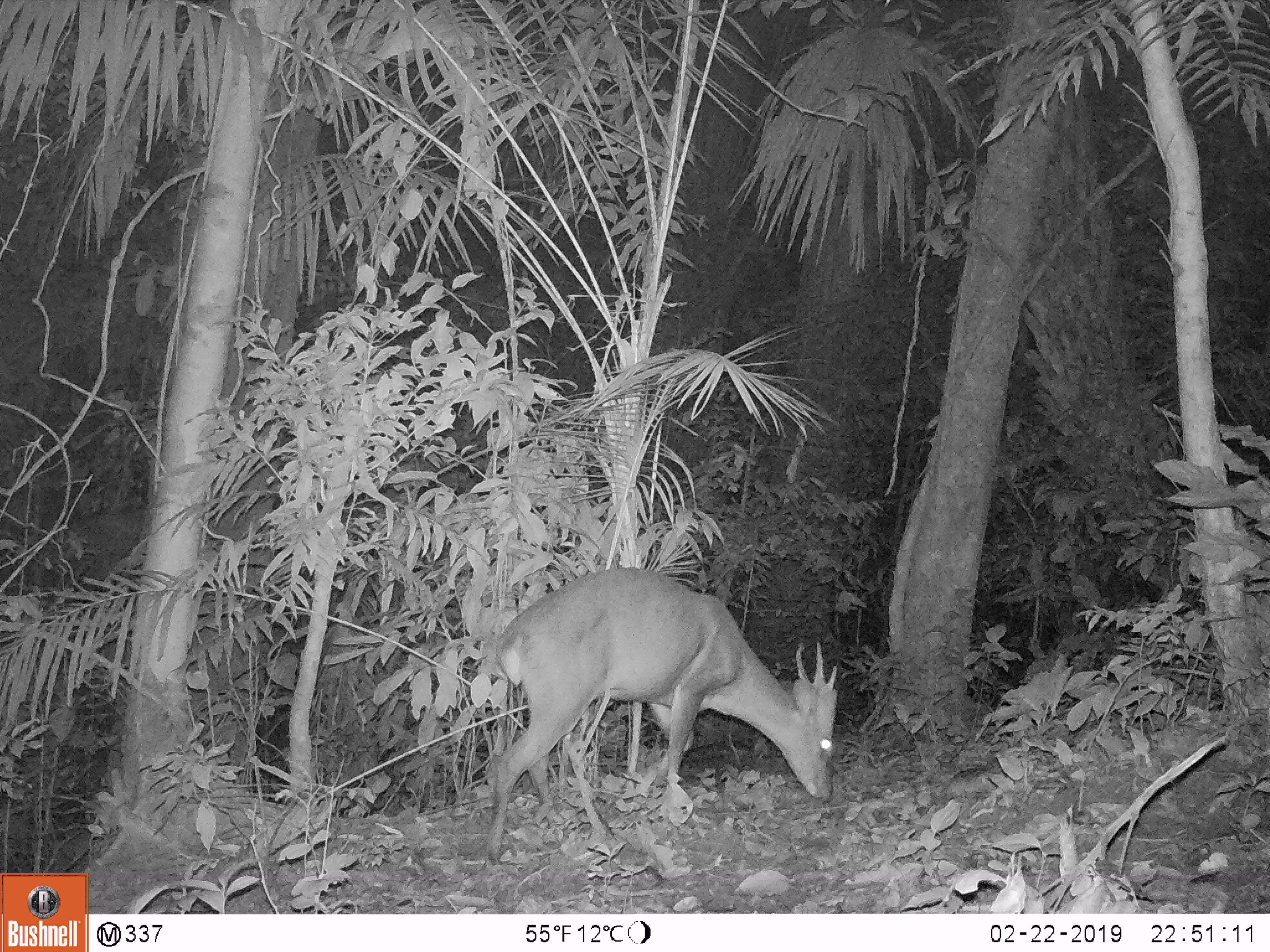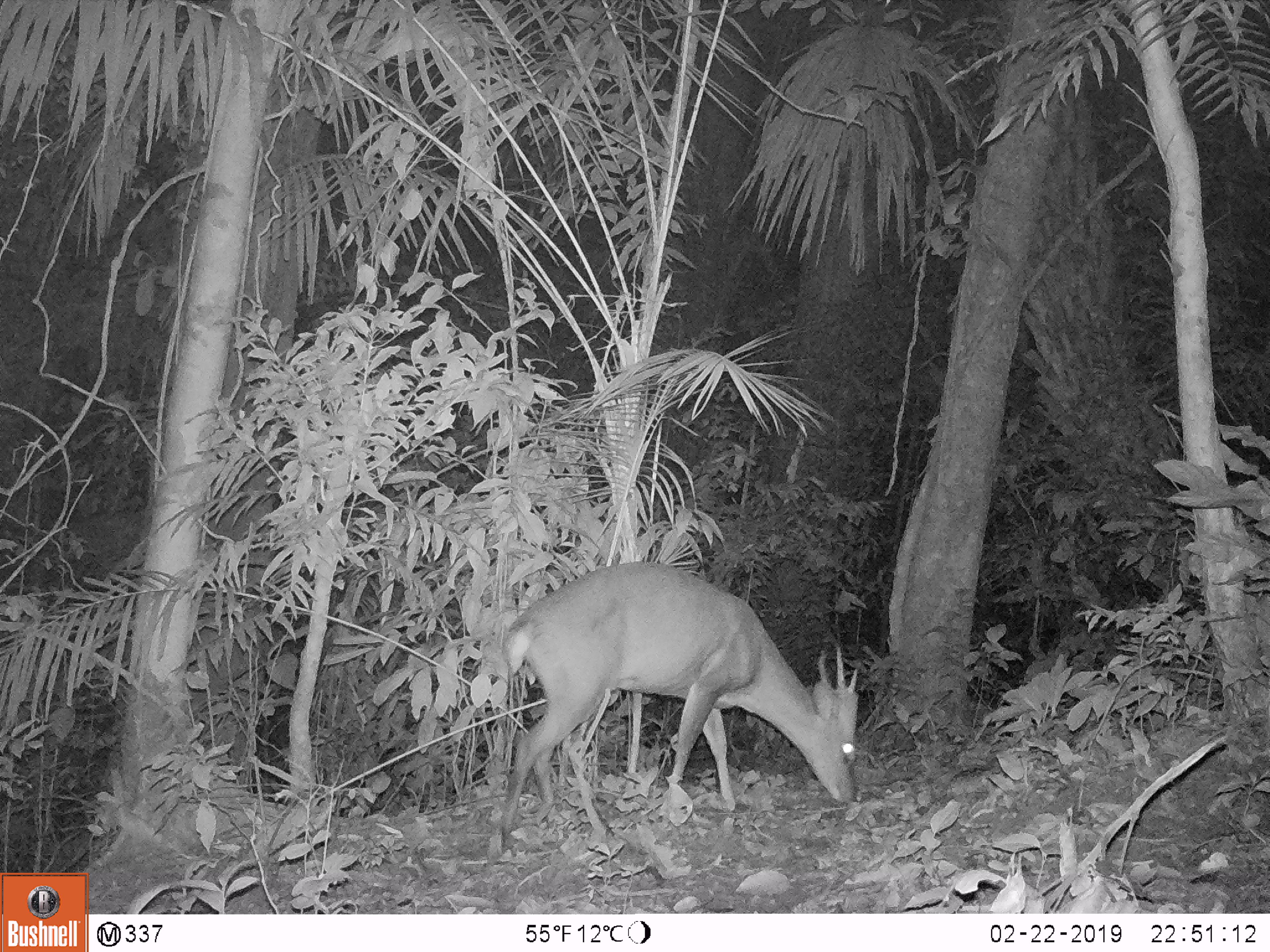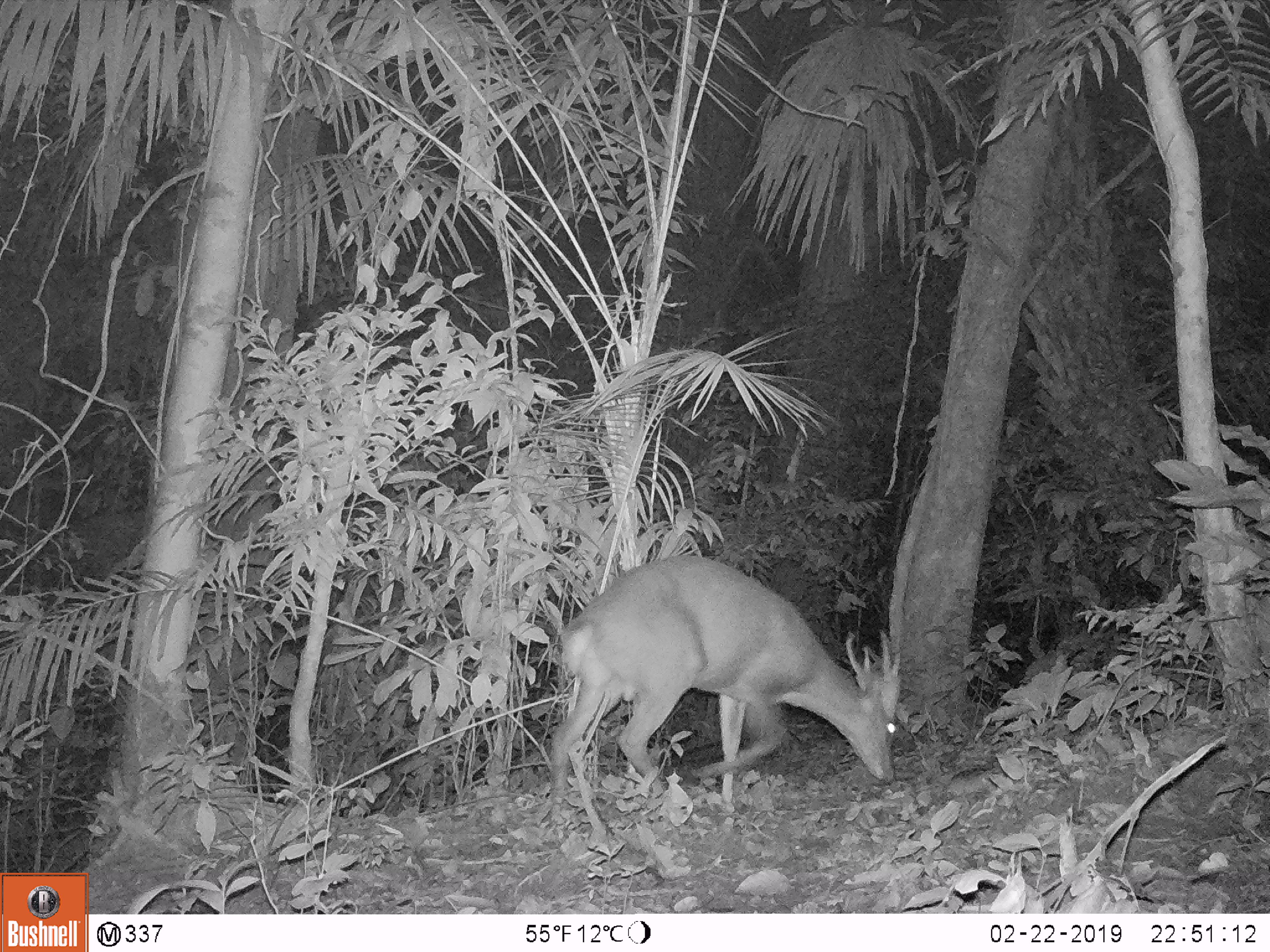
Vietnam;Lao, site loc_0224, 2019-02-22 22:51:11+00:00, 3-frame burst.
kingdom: Animalia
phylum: Chordata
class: Mammalia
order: Artiodactyla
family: Cervidae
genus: Muntiacus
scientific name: Muntiacus vuquangensis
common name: large-antlered muntjac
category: large antlered muntjac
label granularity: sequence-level